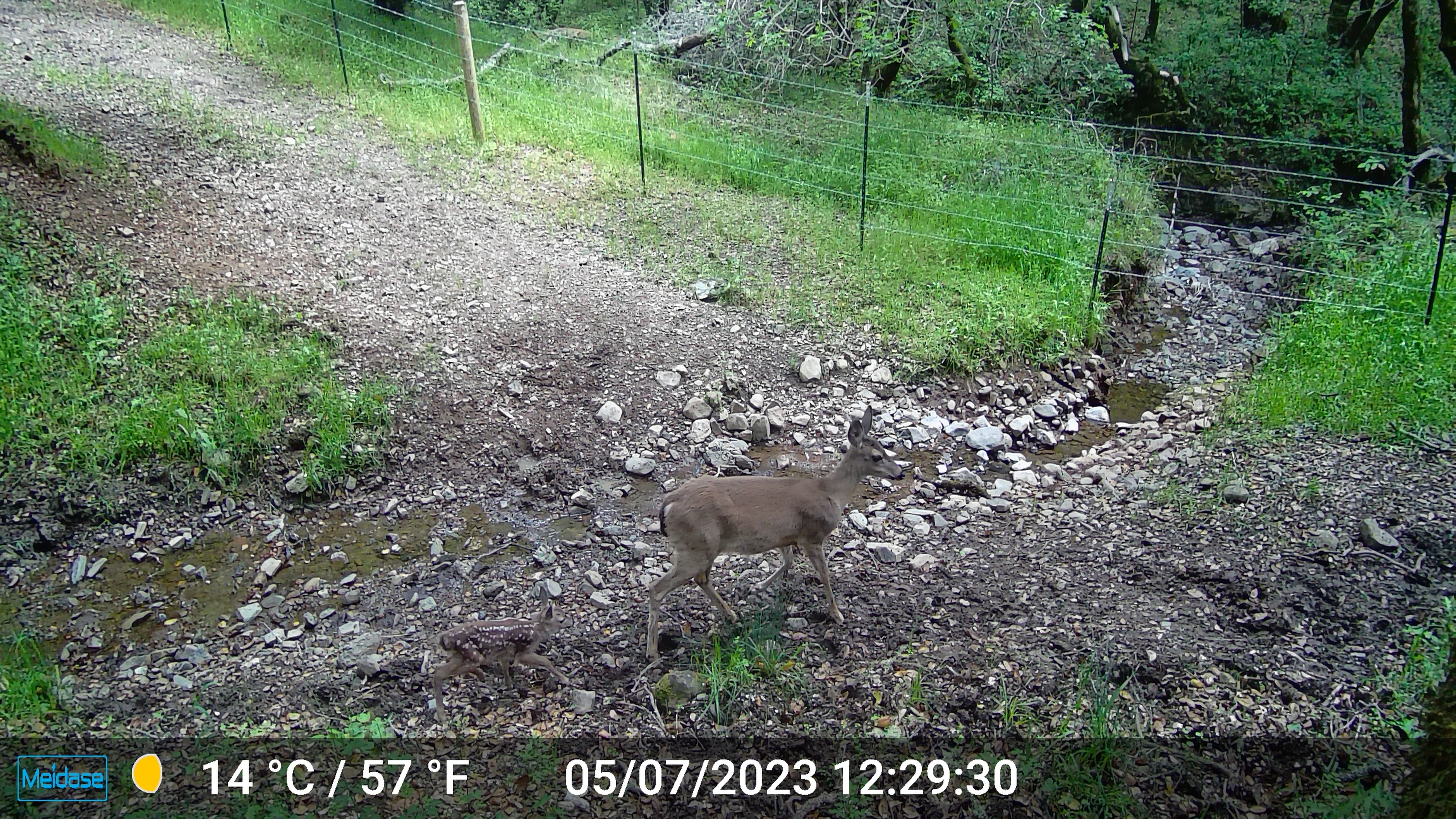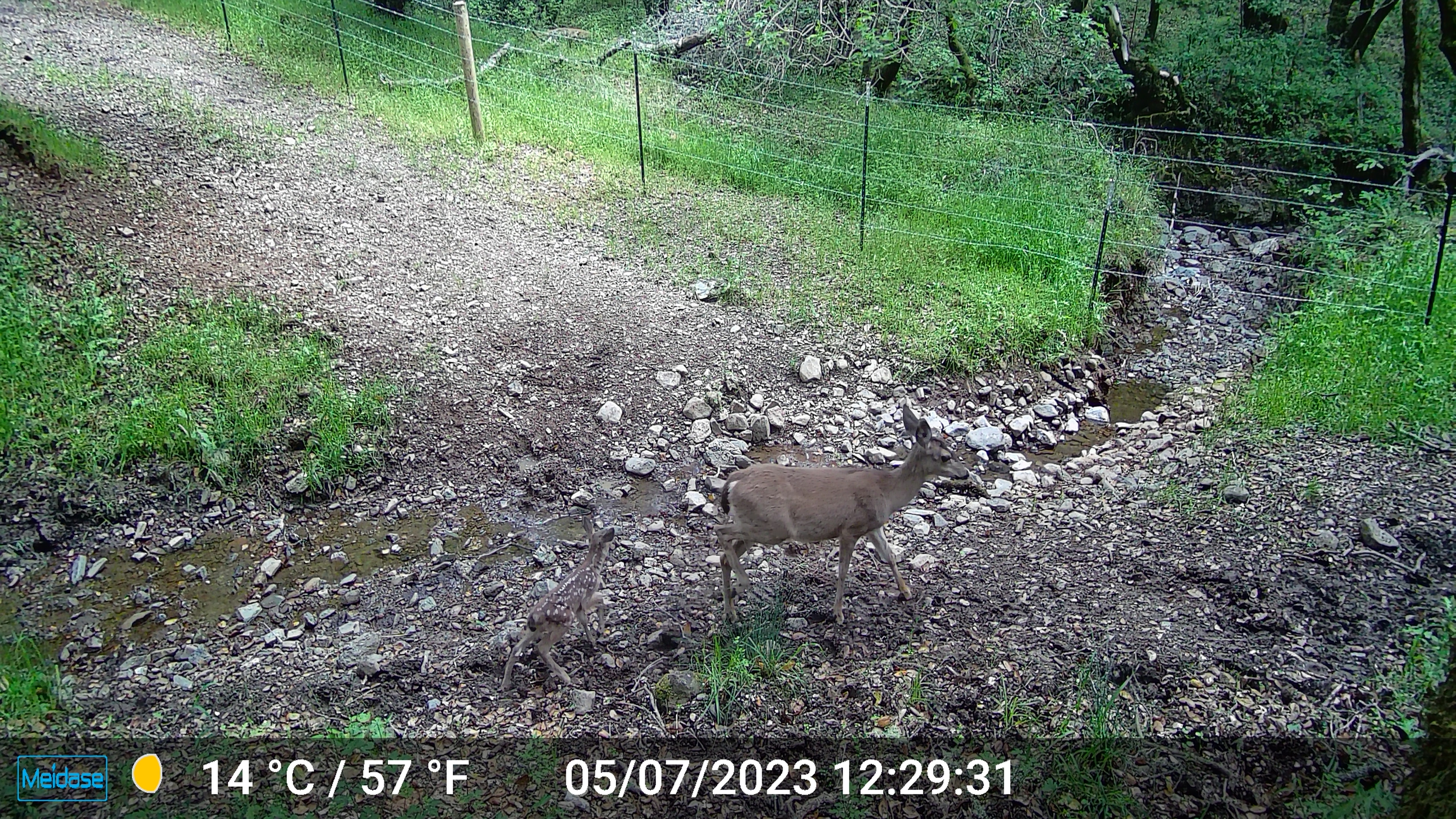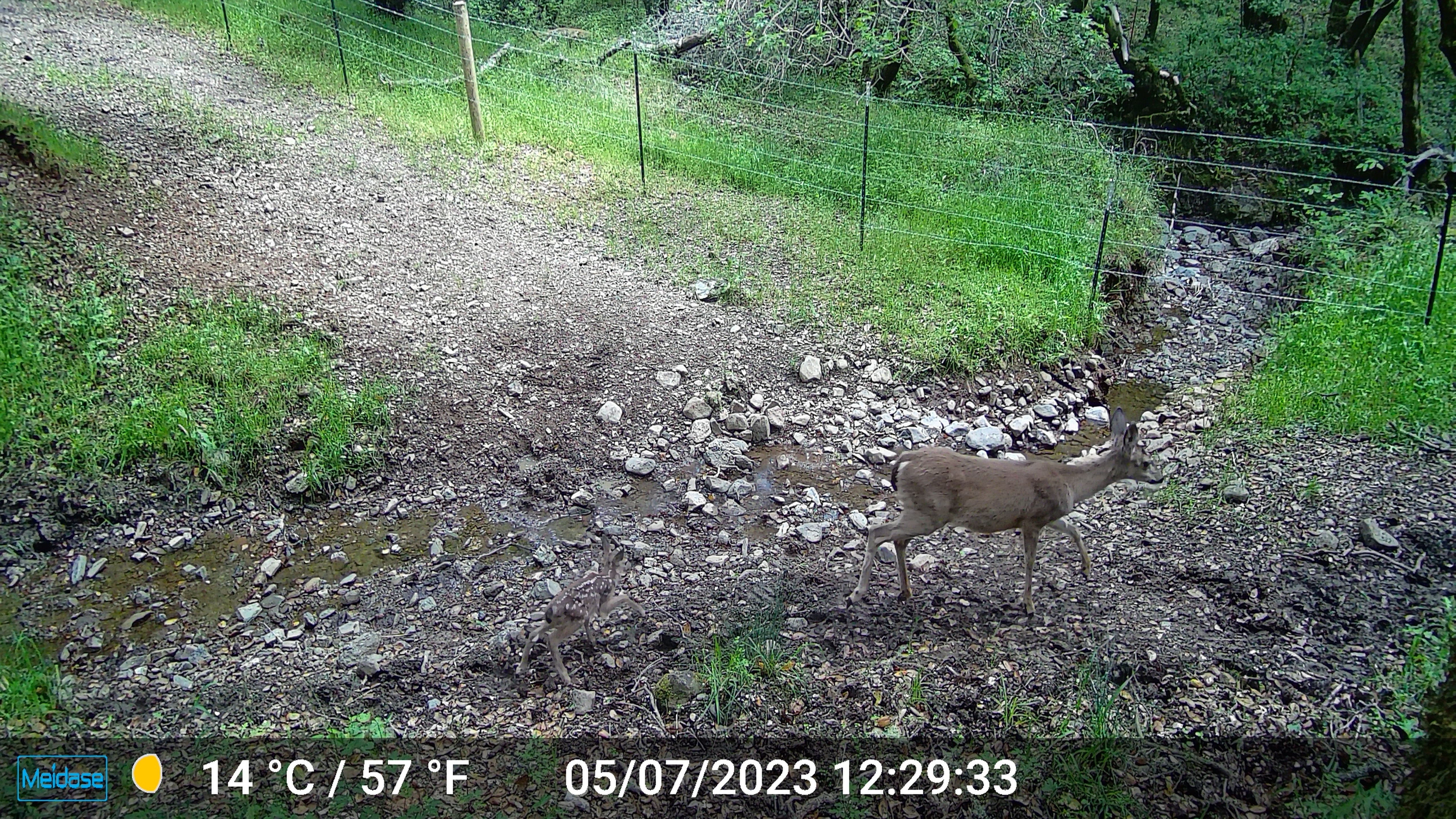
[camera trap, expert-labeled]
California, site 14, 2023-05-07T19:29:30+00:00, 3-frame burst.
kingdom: Animalia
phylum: Chordata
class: Mammalia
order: Artiodactyla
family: Cervidae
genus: Odocoileus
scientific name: Odocoileus hemionus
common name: mule deer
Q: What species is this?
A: Mule deer (Odocoileus hemionus).